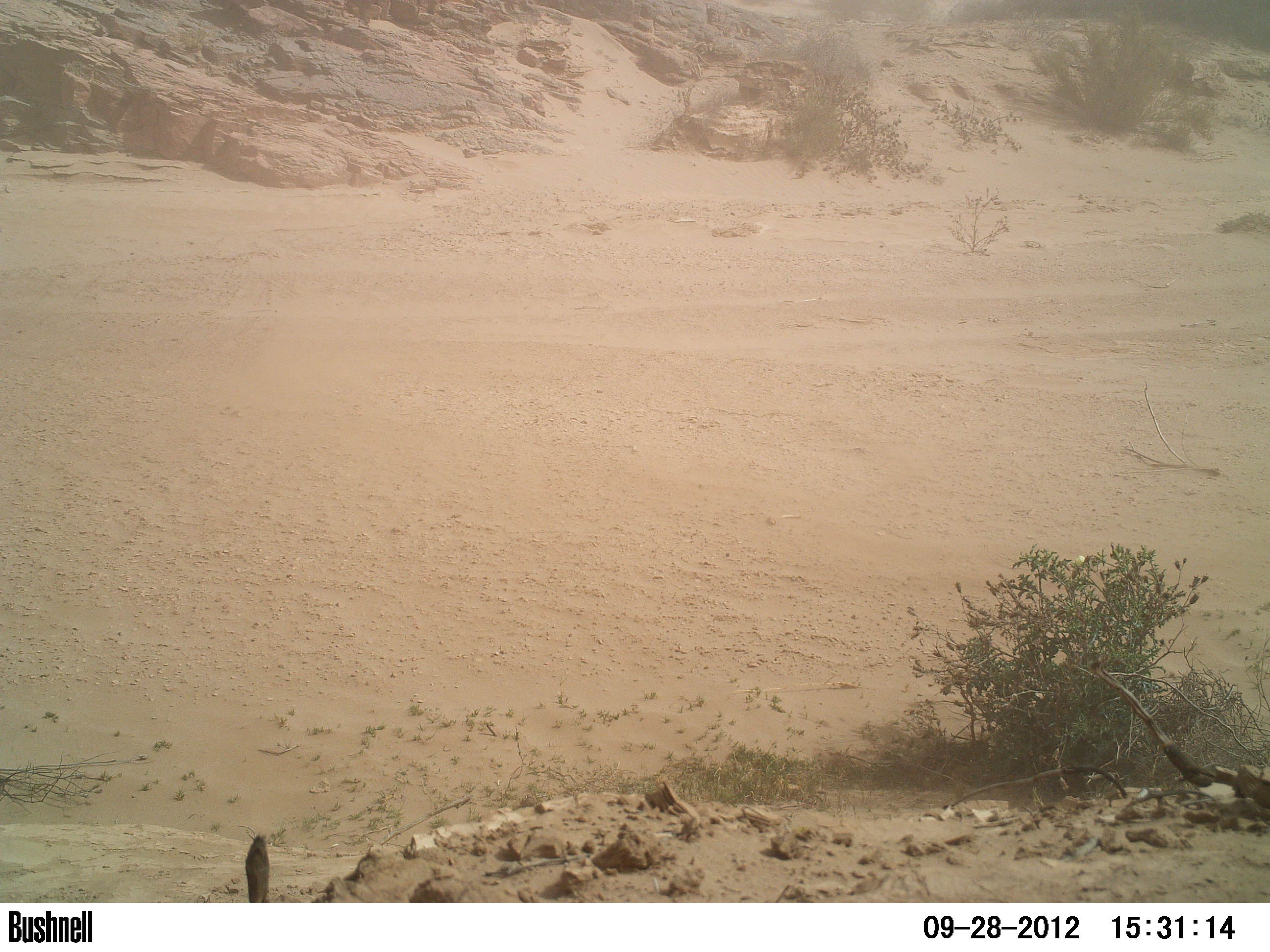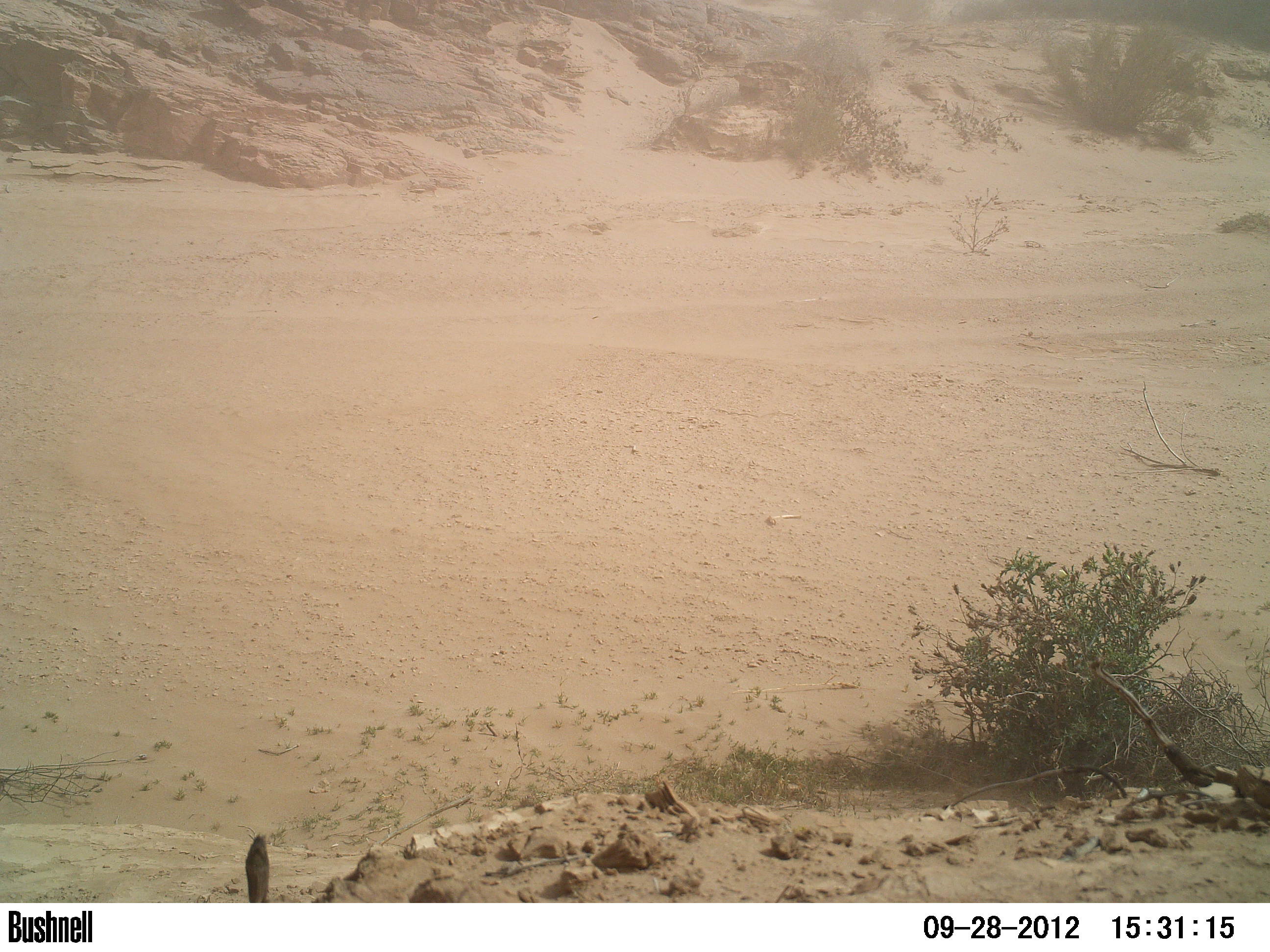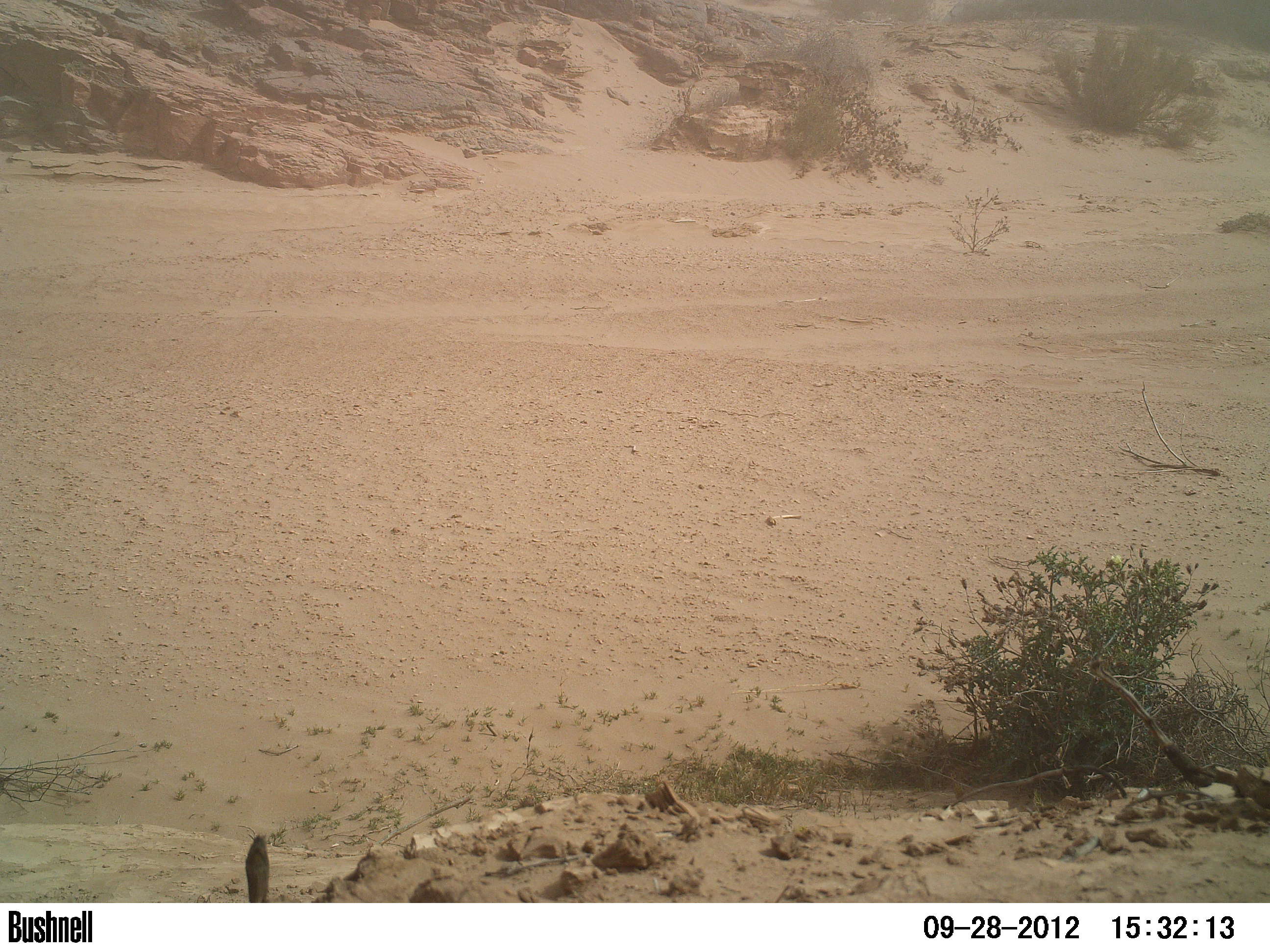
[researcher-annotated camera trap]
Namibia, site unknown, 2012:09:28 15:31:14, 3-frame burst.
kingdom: Animalia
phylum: Chordata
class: Aves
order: Struthioniformes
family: Struthionidae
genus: Struthio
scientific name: Struthio camelus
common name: common ostrich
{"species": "Struthio camelus (common ostrich)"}